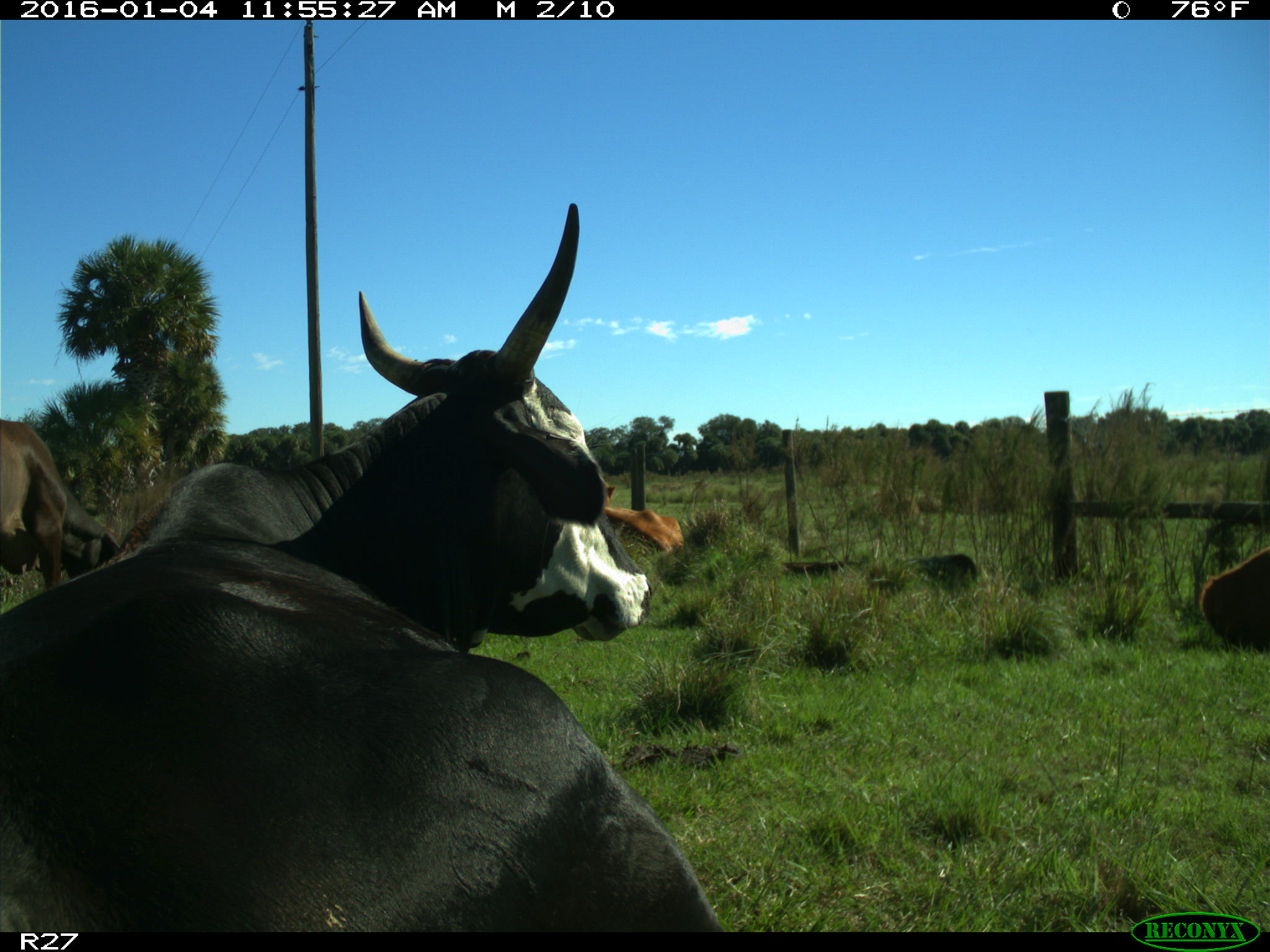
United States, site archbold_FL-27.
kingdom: Animalia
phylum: Chordata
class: Mammalia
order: Artiodactyla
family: Bovidae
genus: Bos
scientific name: Bos taurus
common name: domestic cow